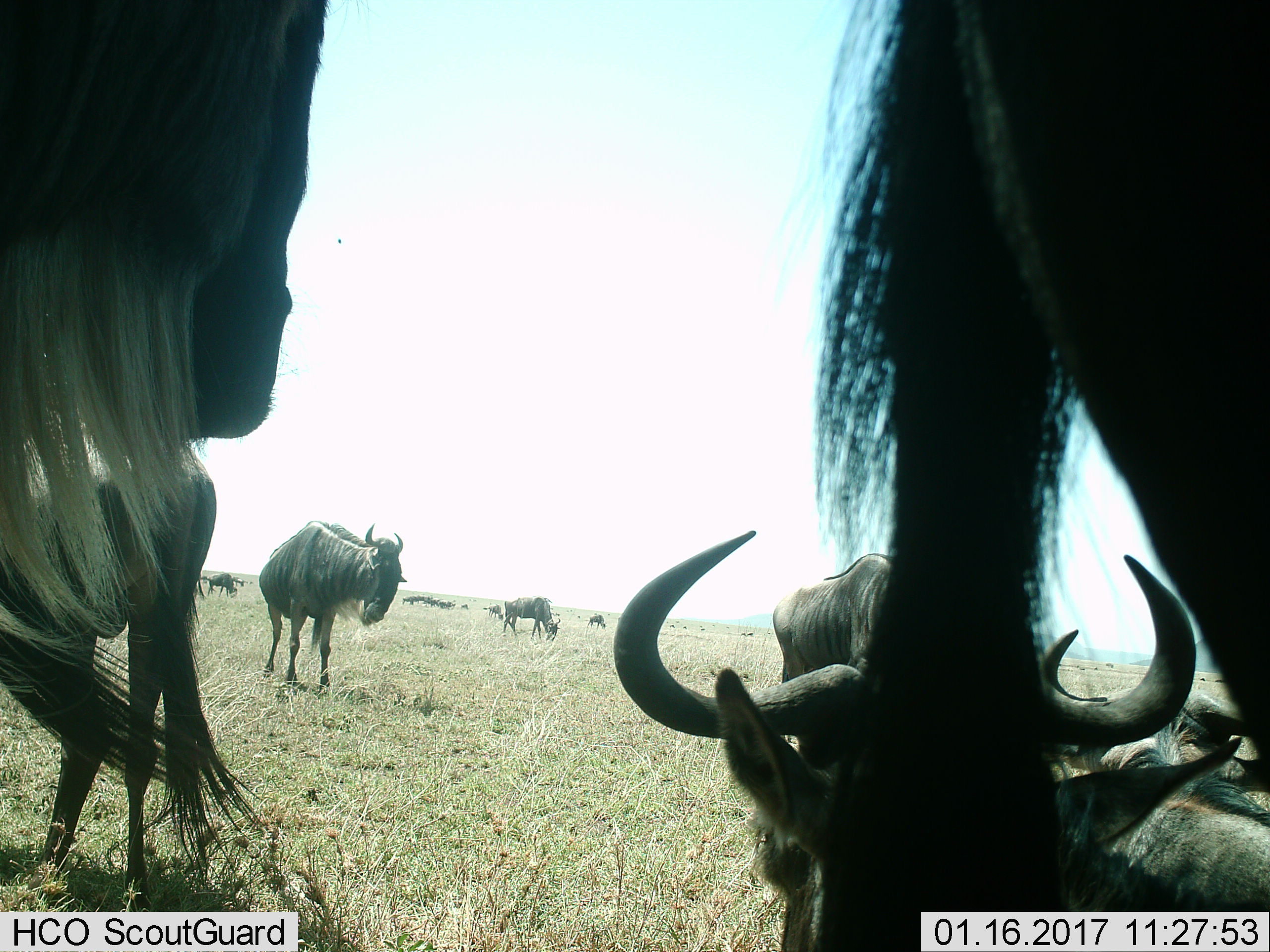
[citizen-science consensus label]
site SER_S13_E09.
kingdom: Animalia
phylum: Chordata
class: Mammalia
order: Artiodactyla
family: Bovidae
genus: Connochaetes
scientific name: Connochaetes taurinus taurinus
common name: blue wildebeest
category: wildebeestblue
Wildebeestblue (blue wildebeest) (Connochaetes taurinus taurinus), count 11-50. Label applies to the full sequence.